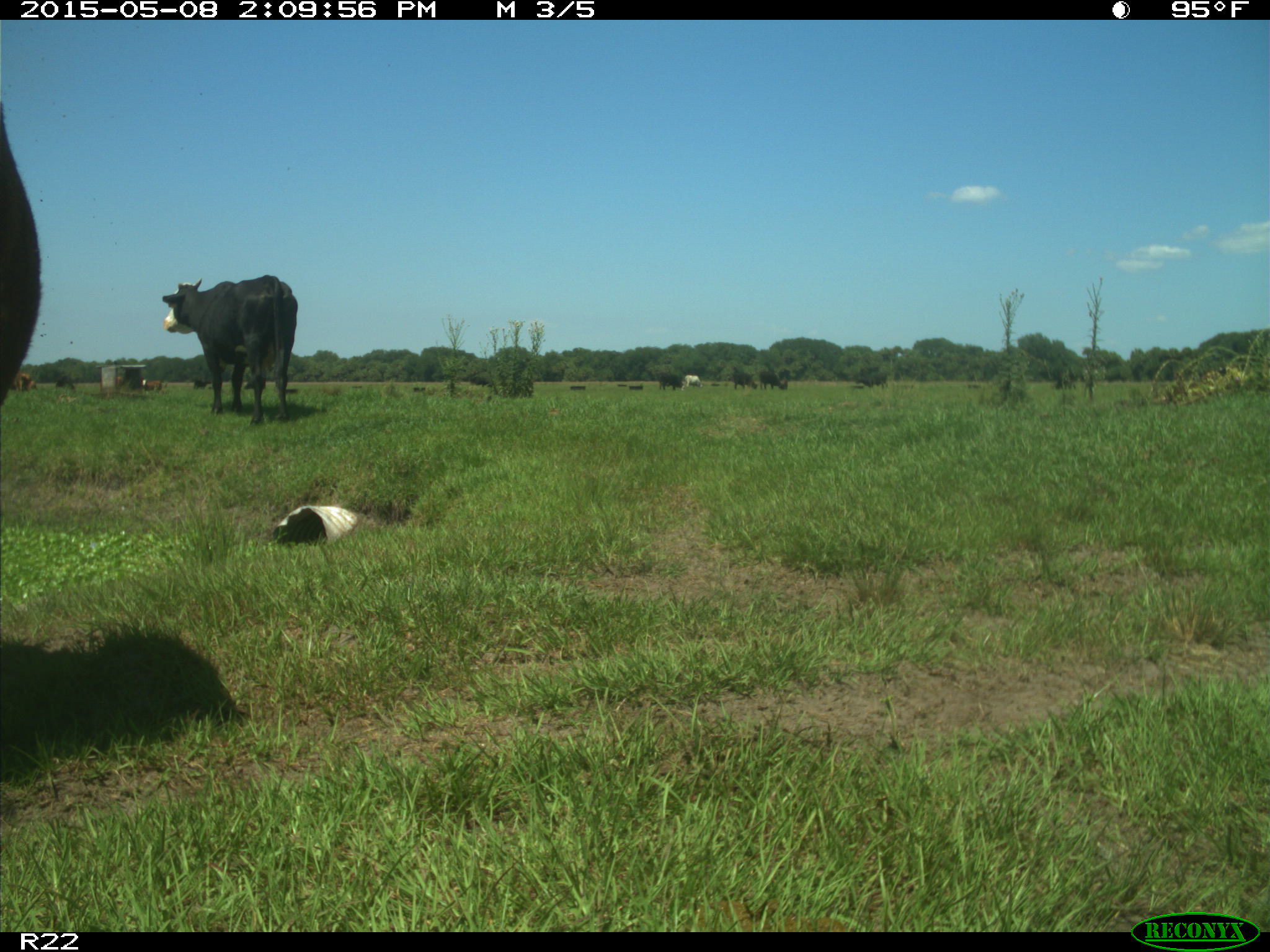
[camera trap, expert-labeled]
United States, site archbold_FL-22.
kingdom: Animalia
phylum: Chordata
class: Mammalia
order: Artiodactyla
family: Bovidae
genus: Bos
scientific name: Bos taurus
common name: domestic cow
Bos taurus (domestic cow).